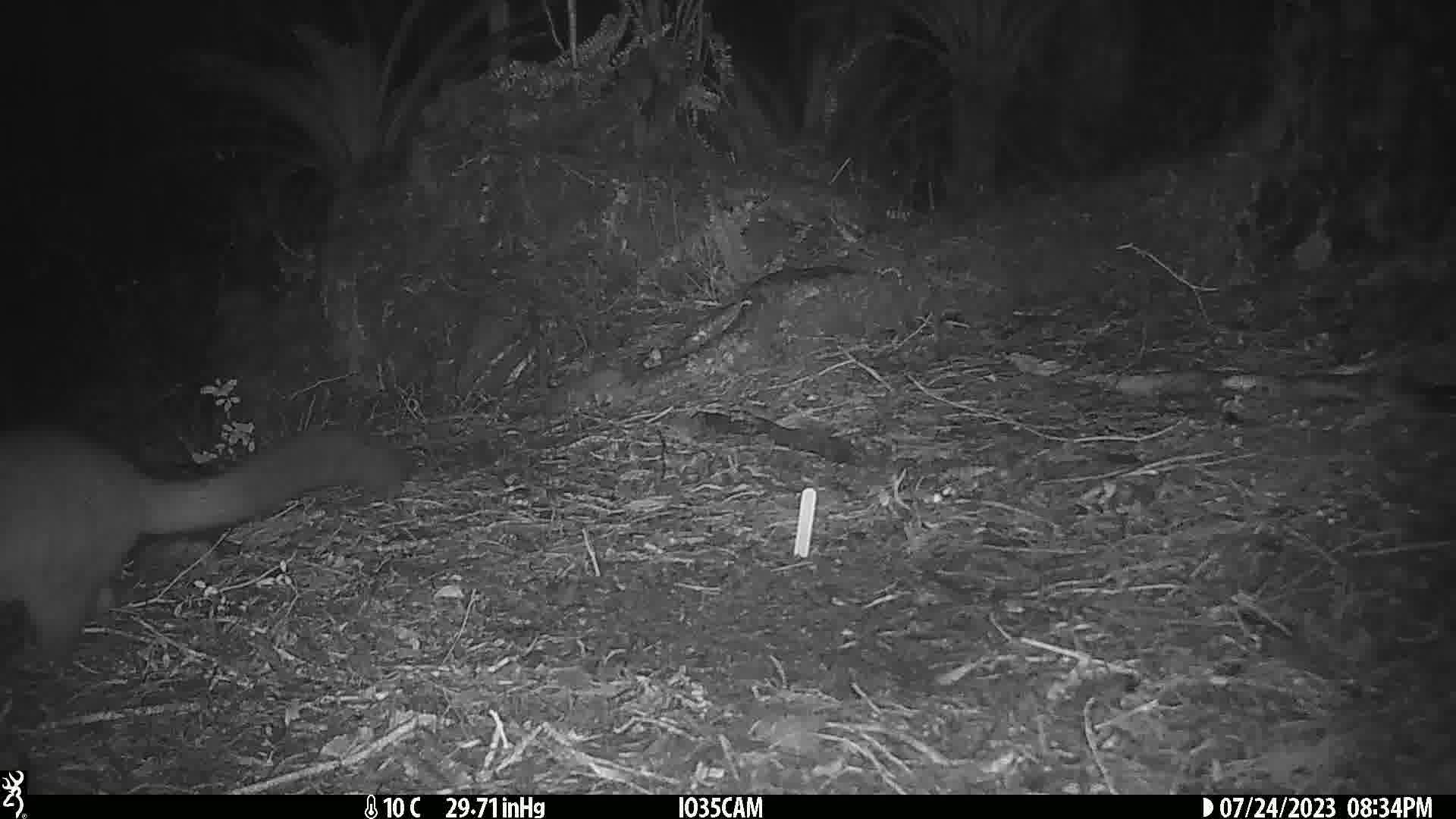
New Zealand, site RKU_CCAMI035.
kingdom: Animalia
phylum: Chordata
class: Mammalia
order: Diprotodontia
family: Phalangeridae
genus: Trichosurus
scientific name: Trichosurus vulpecula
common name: common brushtail possum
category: possum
Possum (common brushtail possum) (Trichosurus vulpecula).